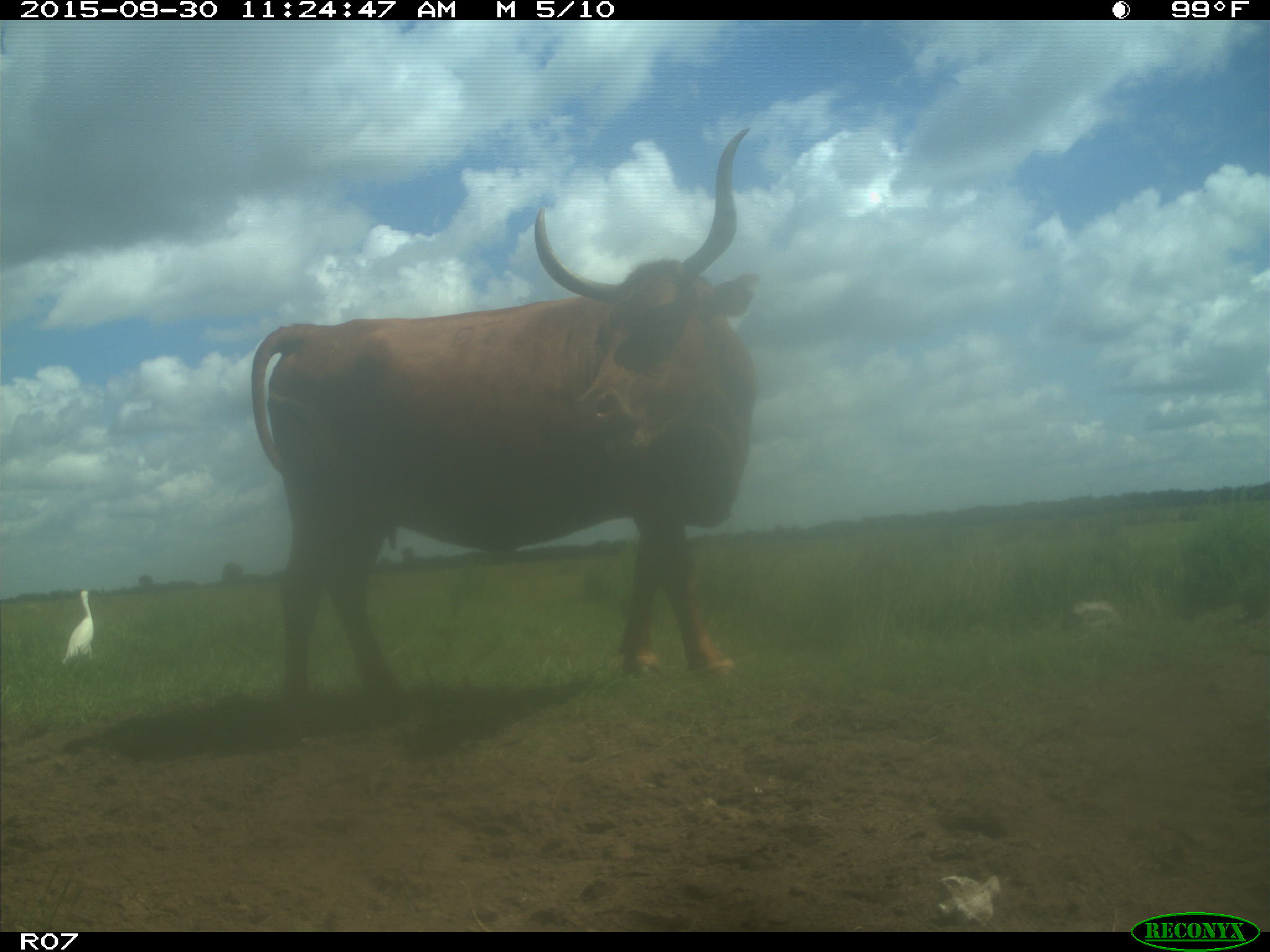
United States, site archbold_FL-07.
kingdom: Animalia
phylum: Chordata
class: Mammalia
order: Artiodactyla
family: Bovidae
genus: Bos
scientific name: Bos taurus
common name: domestic cow